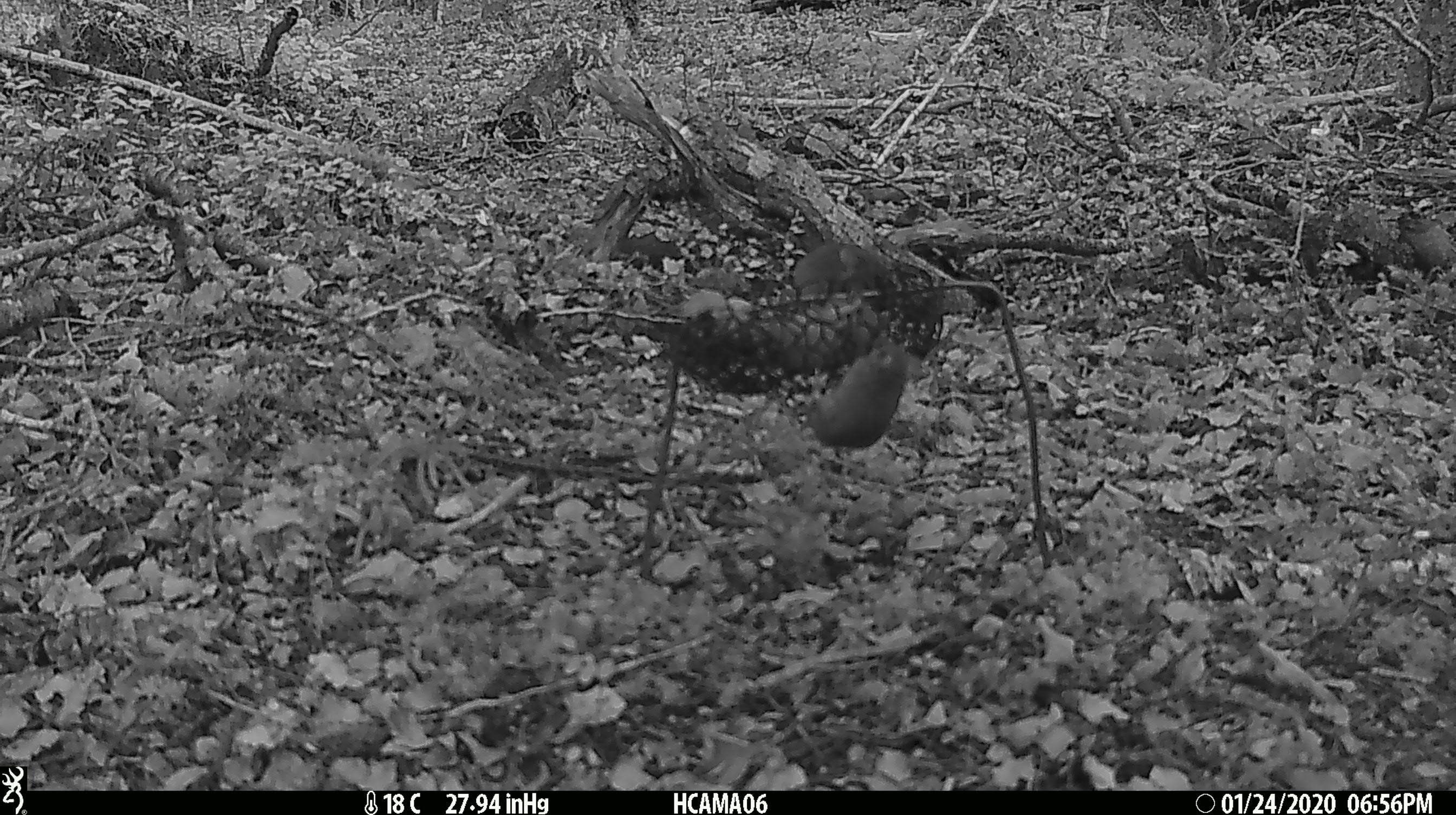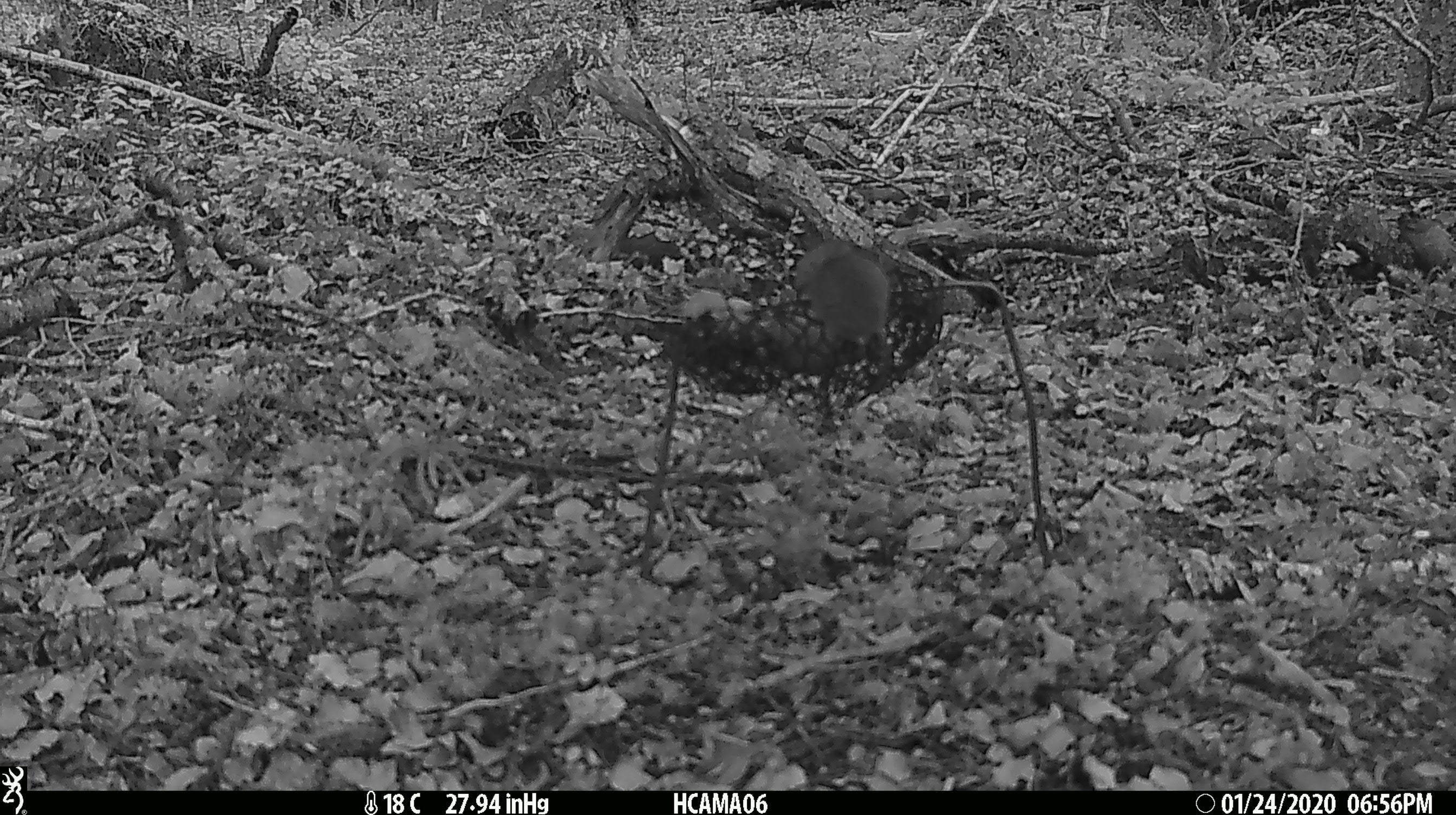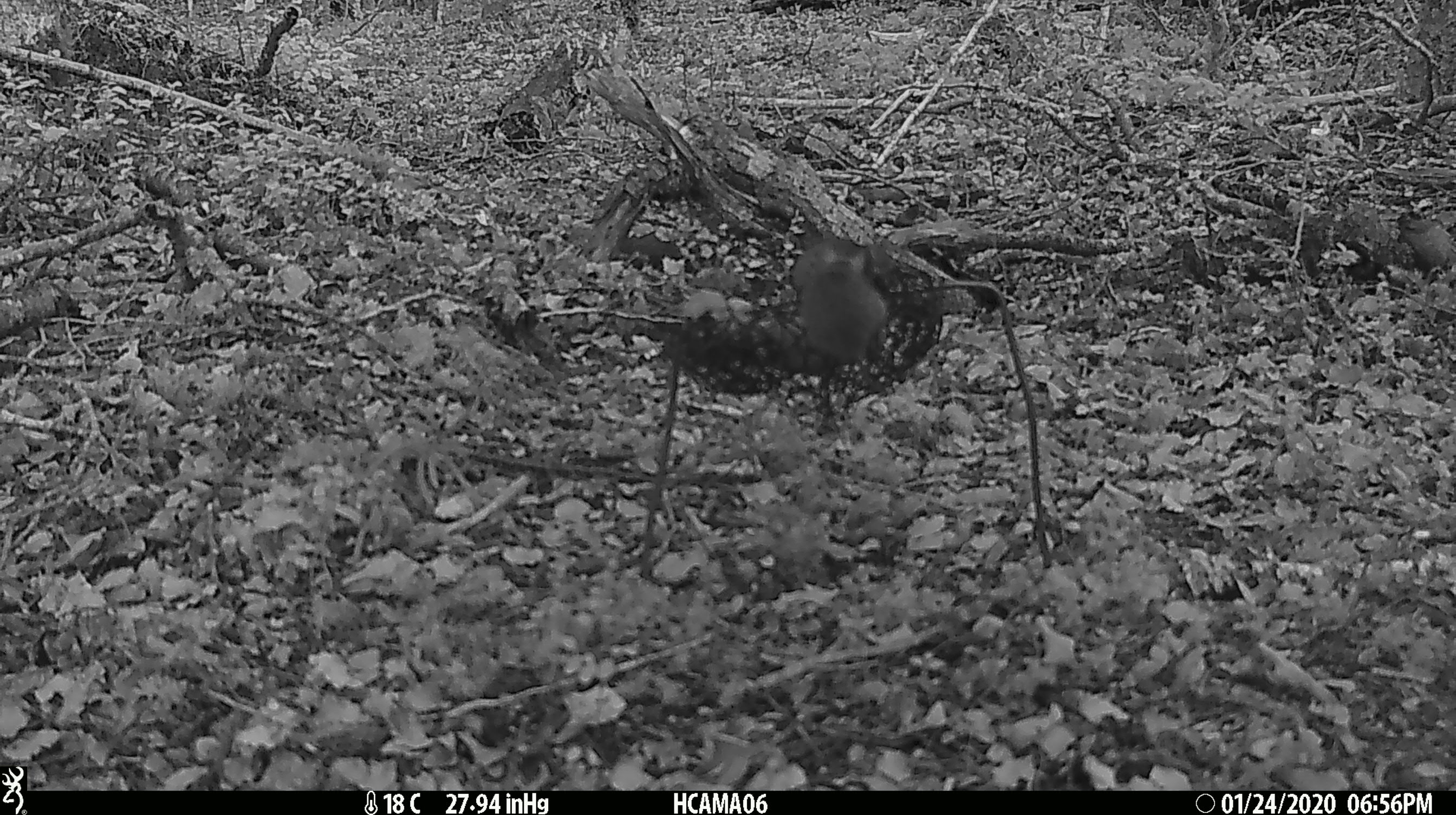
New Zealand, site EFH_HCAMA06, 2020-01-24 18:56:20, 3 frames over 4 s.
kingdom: Animalia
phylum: Chordata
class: Mammalia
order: Rodentia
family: Muridae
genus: Mus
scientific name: Mus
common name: mouse